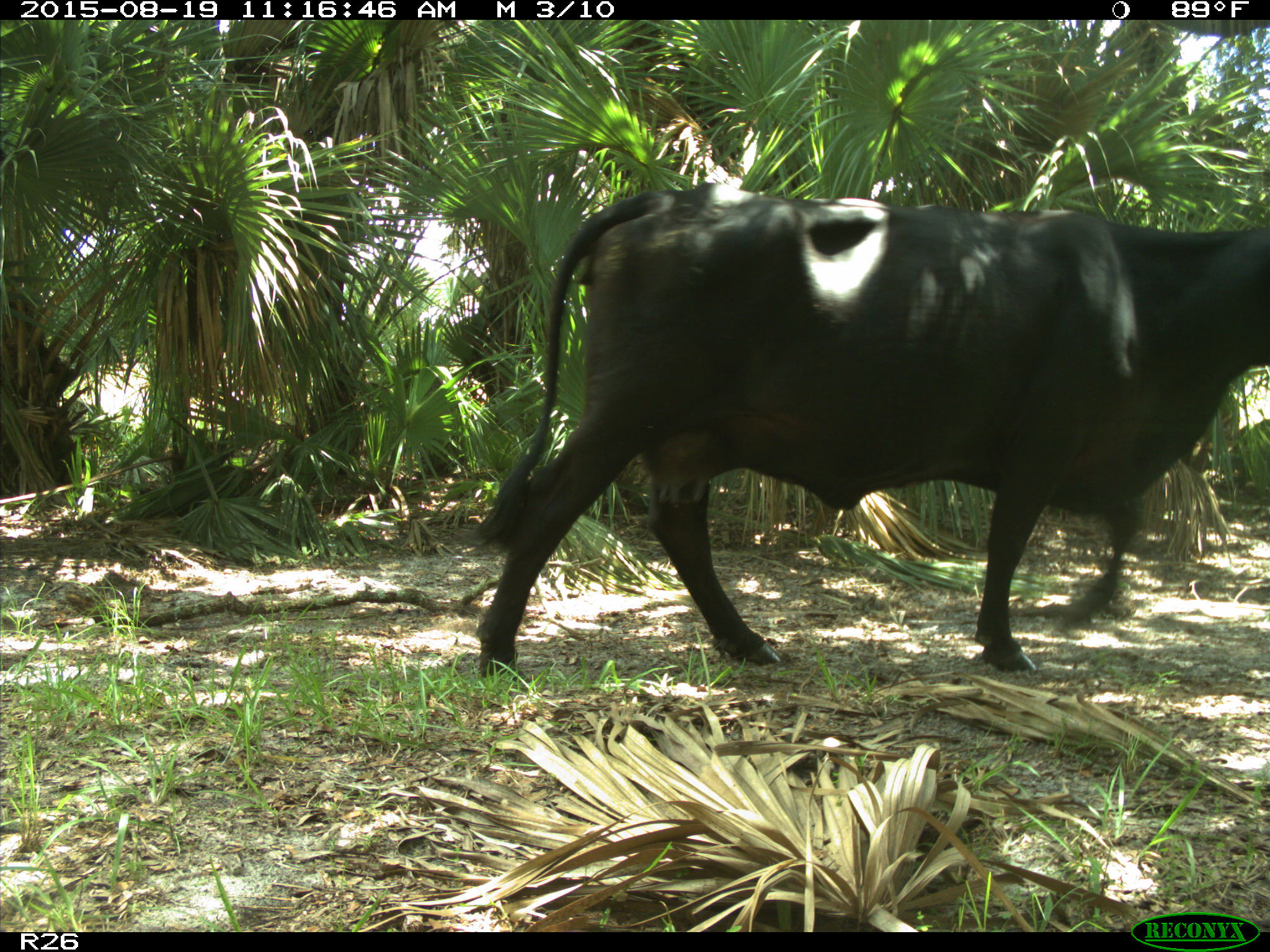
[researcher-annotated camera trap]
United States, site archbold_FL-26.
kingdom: Animalia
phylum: Chordata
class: Mammalia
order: Artiodactyla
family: Bovidae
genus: Bos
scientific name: Bos taurus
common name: domestic cow